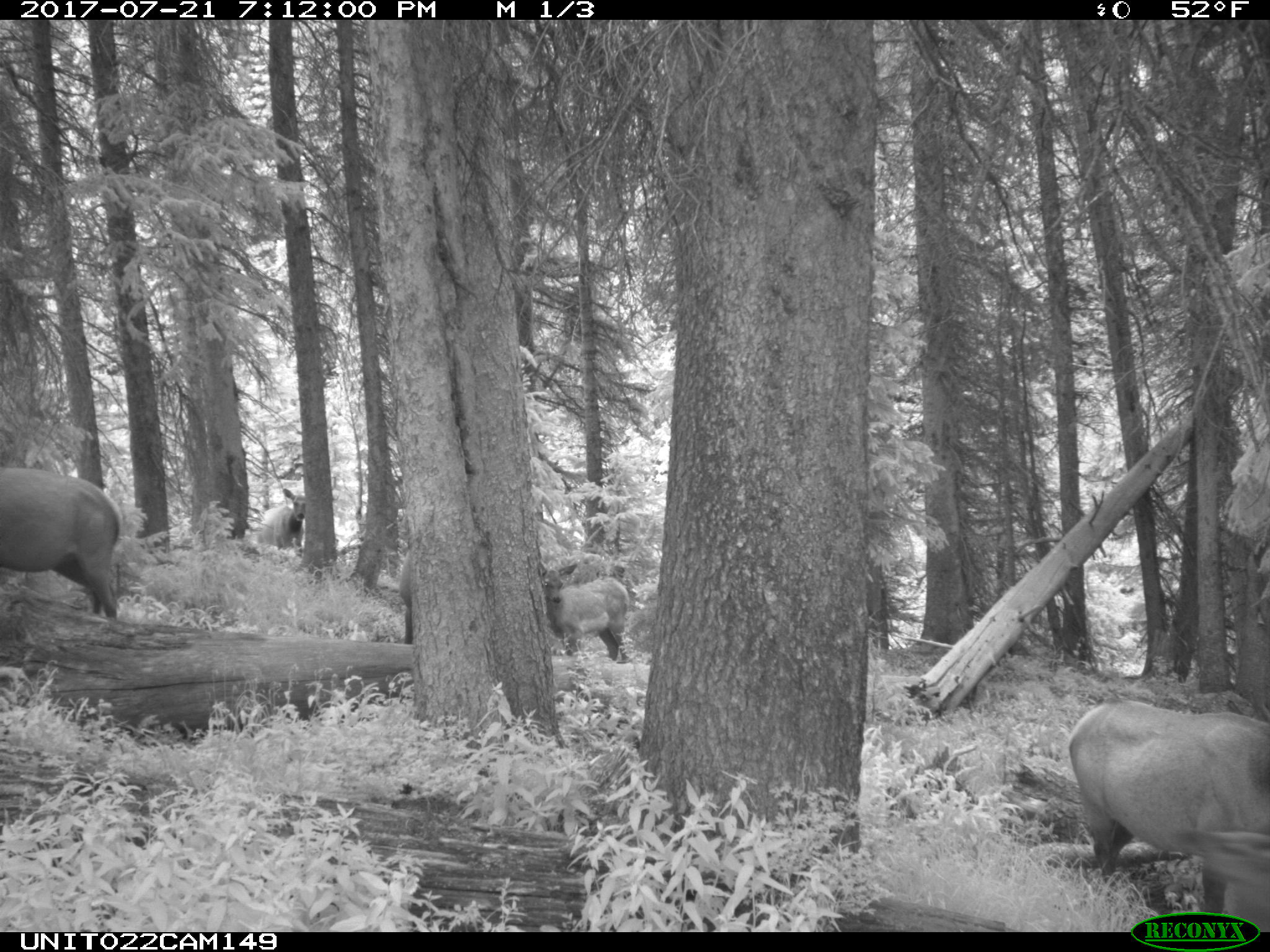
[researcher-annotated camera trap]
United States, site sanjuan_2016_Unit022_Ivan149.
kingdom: Animalia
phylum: Chordata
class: Mammalia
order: Artiodactyla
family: Cervidae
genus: Cervus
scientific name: Cervus elaphus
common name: red deer